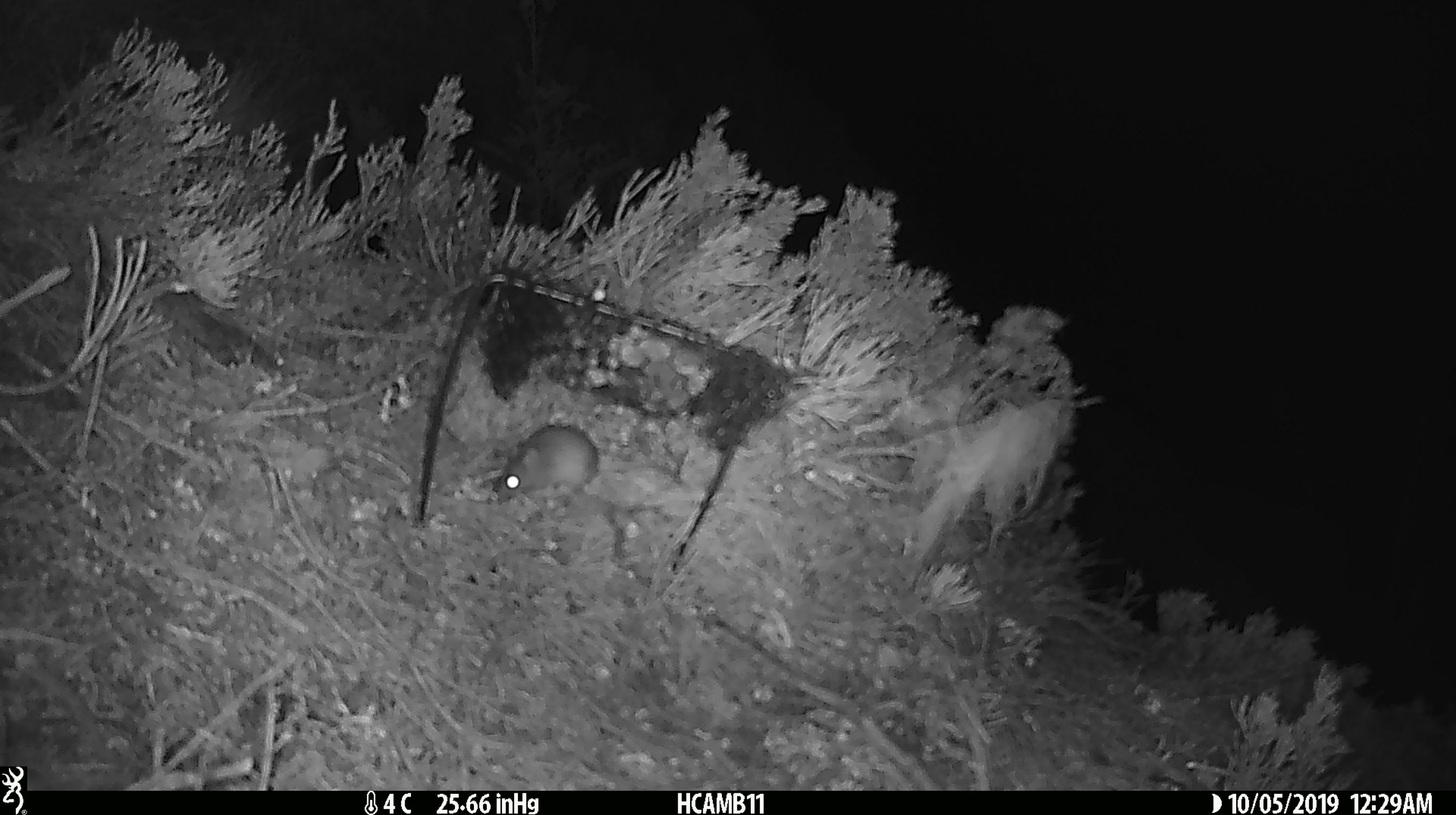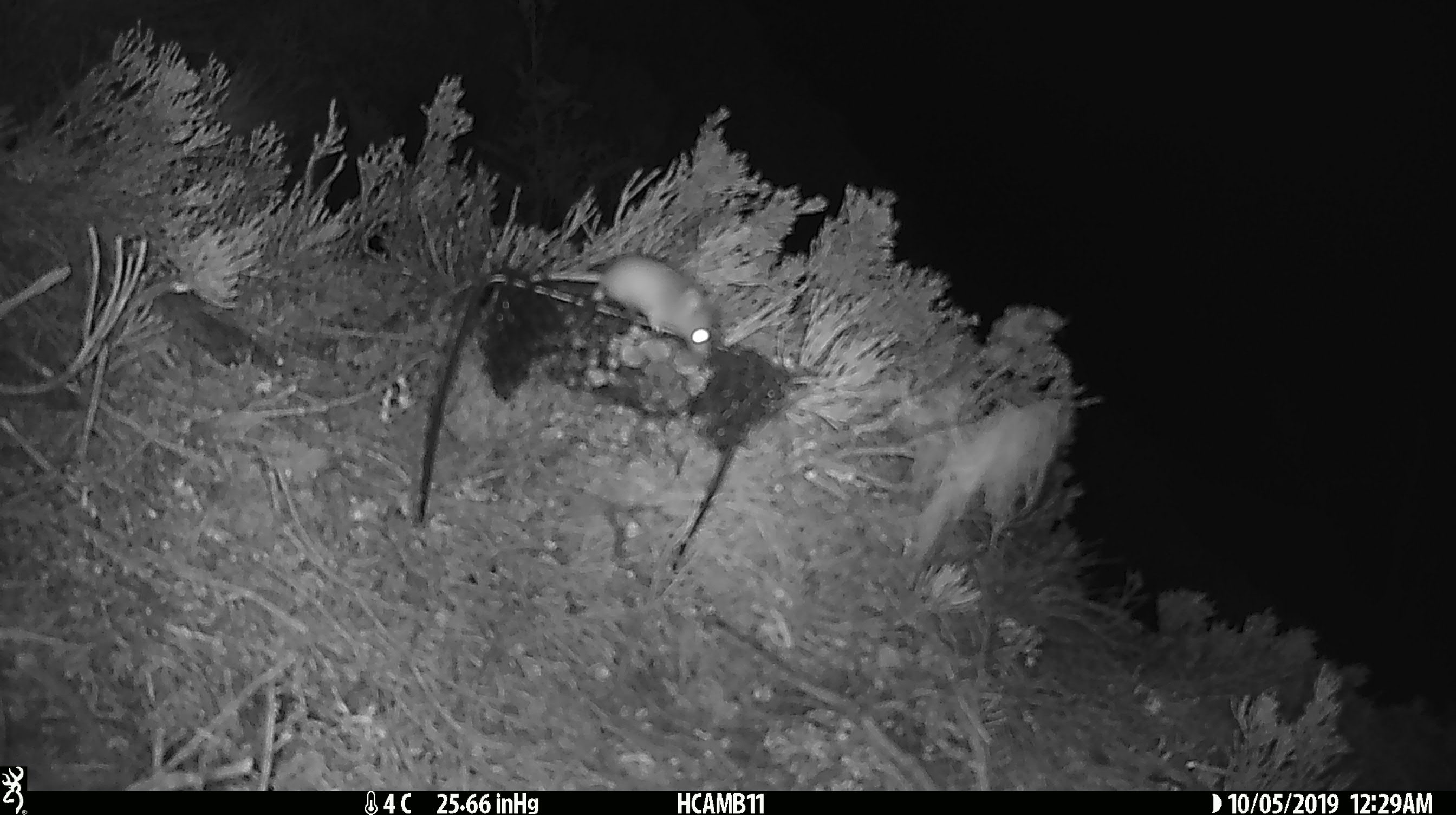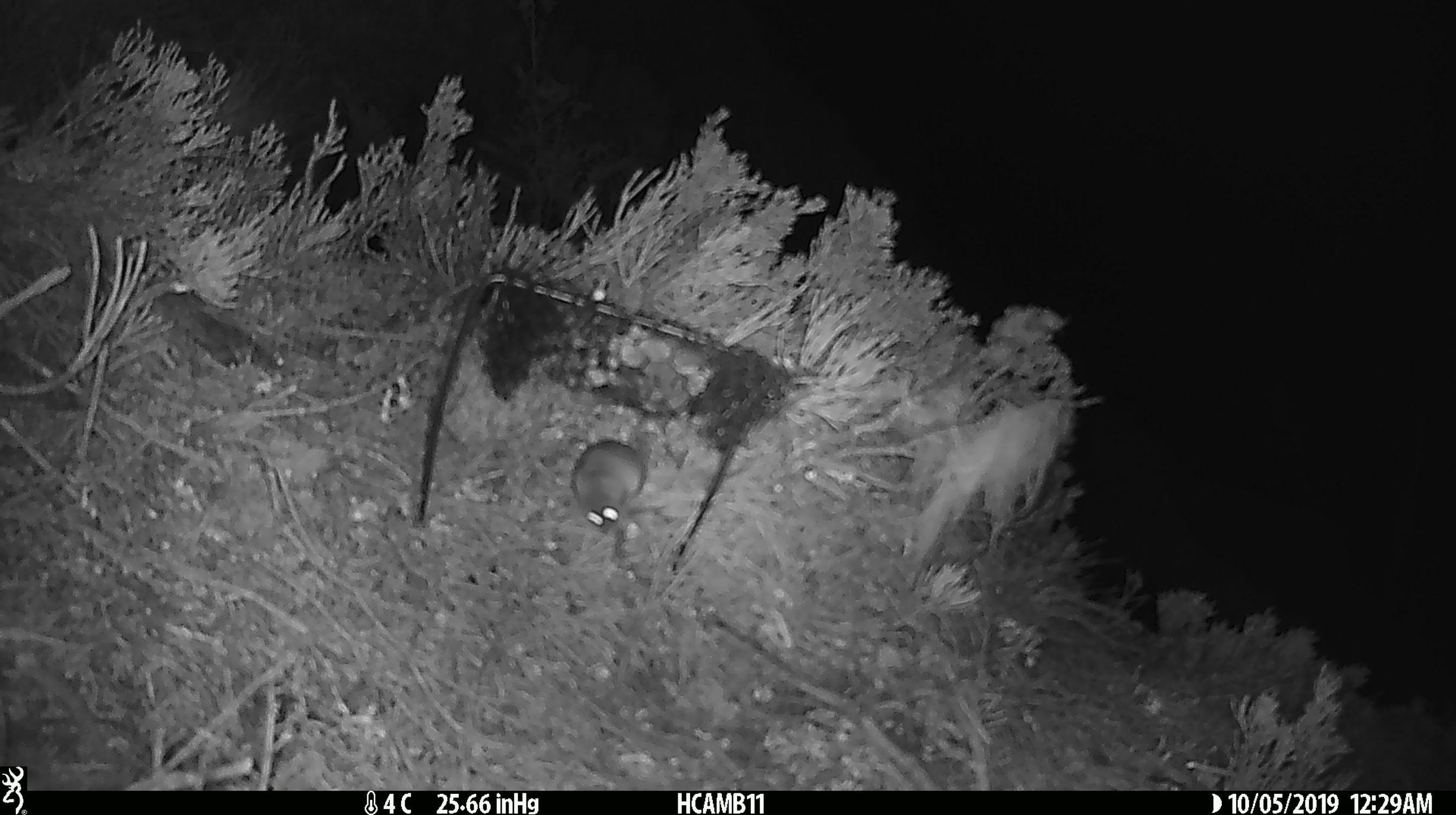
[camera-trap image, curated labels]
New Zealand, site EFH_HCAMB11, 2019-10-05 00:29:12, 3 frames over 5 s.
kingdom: Animalia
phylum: Chordata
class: Mammalia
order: Rodentia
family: Muridae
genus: Mus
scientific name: Mus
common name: mouse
Mouse (Mus).